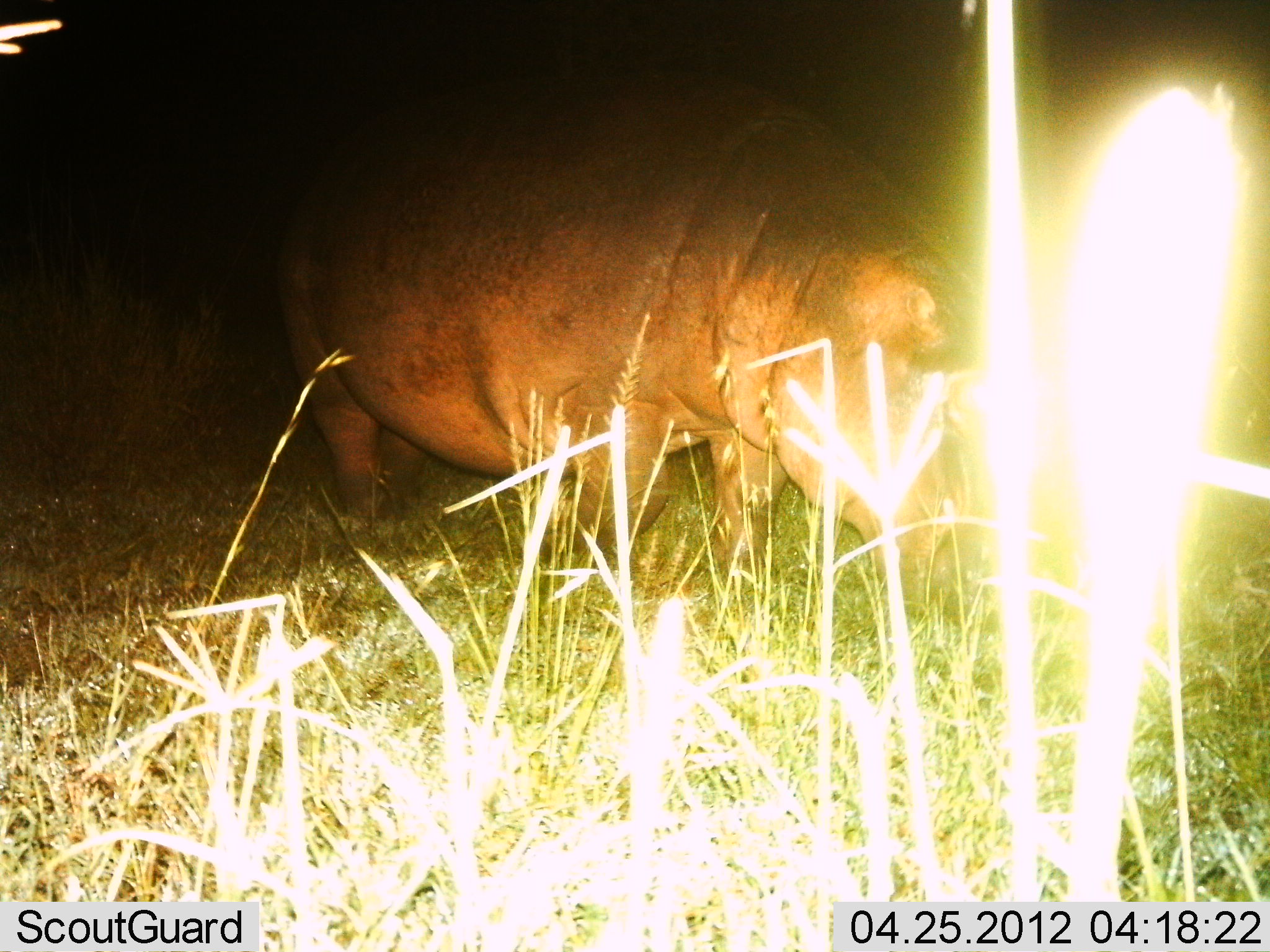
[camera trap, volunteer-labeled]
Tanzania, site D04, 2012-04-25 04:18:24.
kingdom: Animalia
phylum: Chordata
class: Mammalia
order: Artiodactyla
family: Hippopotamidae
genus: Hippopotamus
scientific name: Hippopotamus amphibius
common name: hippopotamus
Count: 1.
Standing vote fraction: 48%.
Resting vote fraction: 0%.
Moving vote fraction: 19%.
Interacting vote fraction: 0%.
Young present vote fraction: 0%.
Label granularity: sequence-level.